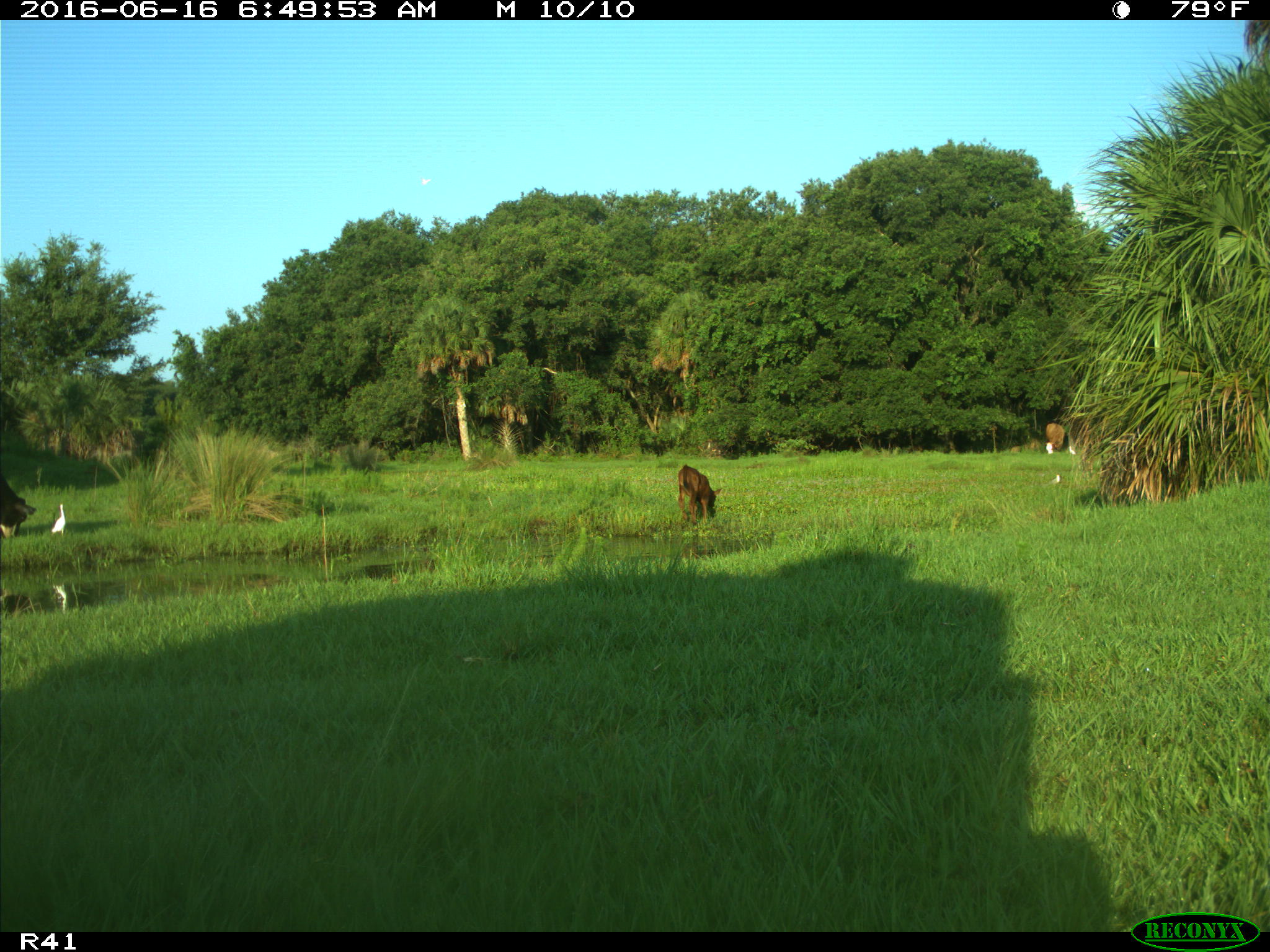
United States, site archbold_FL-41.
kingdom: Animalia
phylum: Chordata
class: Mammalia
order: Artiodactyla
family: Bovidae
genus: Bos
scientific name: Bos taurus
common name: domestic cow